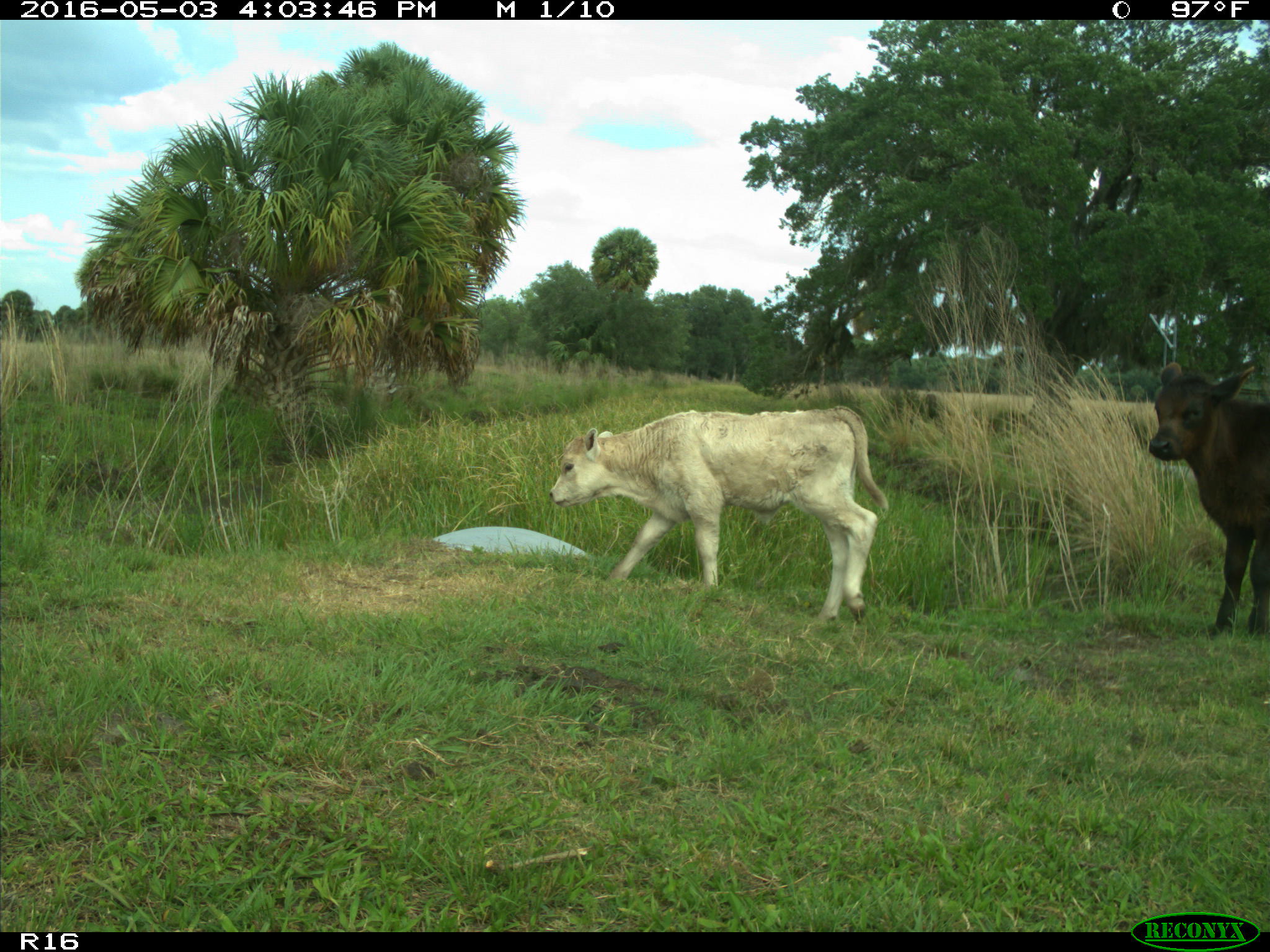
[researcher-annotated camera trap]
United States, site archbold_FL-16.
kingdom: Animalia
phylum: Chordata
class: Mammalia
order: Artiodactyla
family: Bovidae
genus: Bos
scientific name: Bos taurus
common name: domestic cow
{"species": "Bos taurus (domestic cow)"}